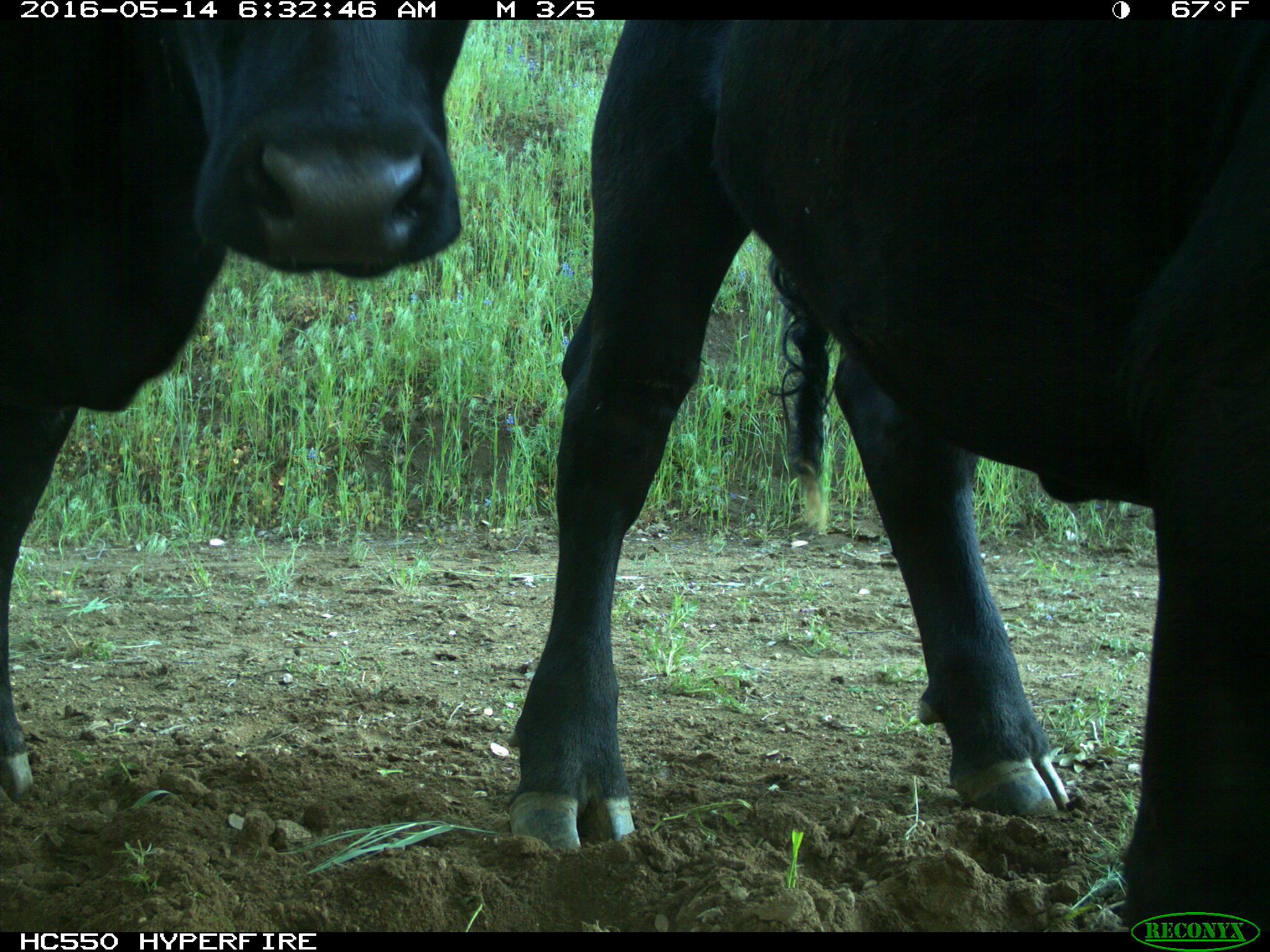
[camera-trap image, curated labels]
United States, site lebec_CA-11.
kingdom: Animalia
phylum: Chordata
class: Mammalia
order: Artiodactyla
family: Bovidae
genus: Bos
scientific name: Bos taurus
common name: domestic cow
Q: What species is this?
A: Bos taurus (domestic cow).